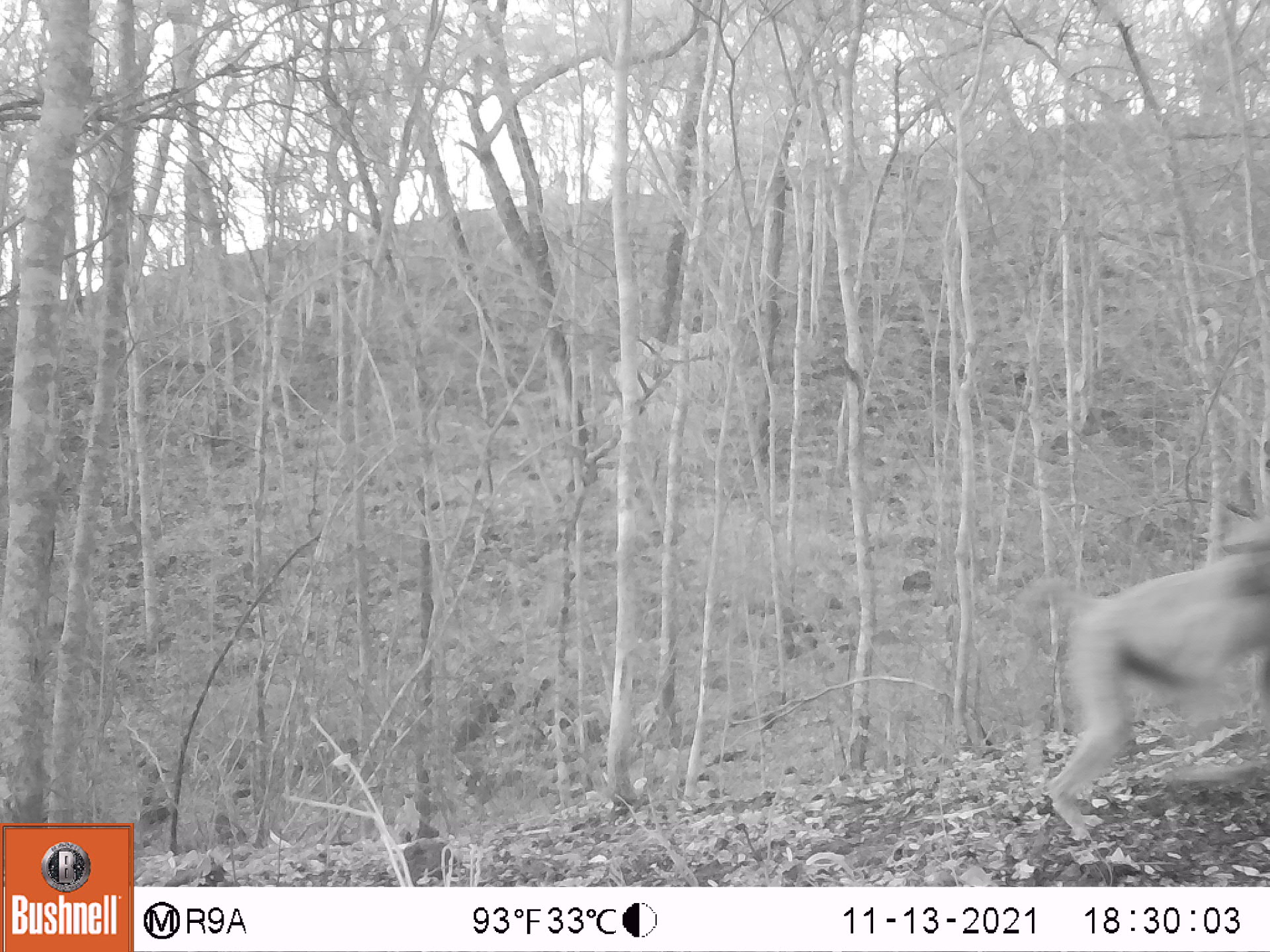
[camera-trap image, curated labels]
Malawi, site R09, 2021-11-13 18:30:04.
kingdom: Animalia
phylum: Chordata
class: Mammalia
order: Primates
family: Cercopithecidae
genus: Papio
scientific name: Papio cynocephalus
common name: yellow baboon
Yellow baboon (Papio cynocephalus), count 1.